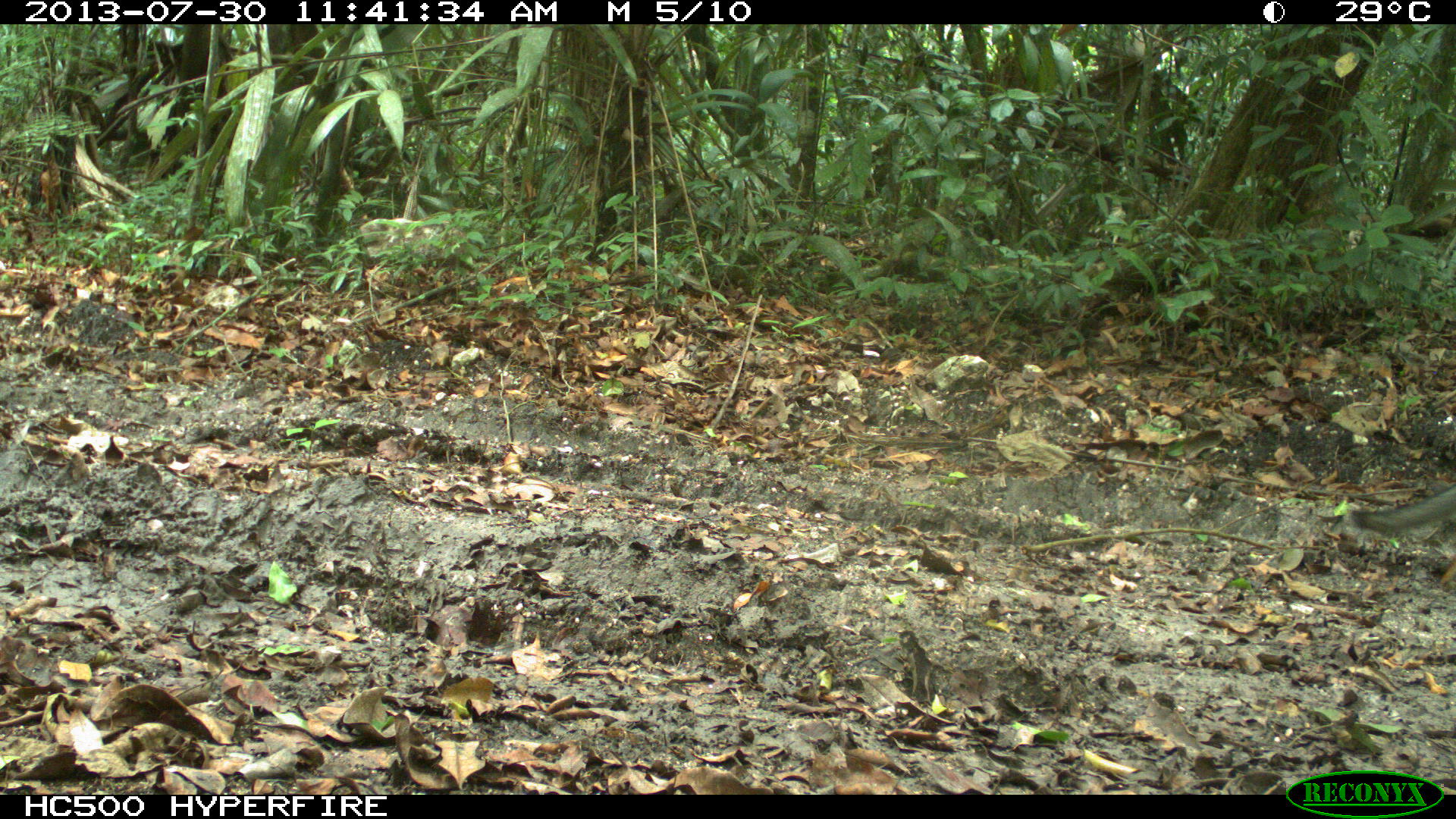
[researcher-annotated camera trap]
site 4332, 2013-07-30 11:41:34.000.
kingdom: Animalia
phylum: Chordata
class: Mammalia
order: Carnivora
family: Canidae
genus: Urocyon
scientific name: Urocyon cinereoargenteus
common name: gray fox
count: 1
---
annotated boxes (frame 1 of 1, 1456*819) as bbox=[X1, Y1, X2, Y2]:
urocyon cinereoargenteus: bbox=[1346, 483, 1454, 587]